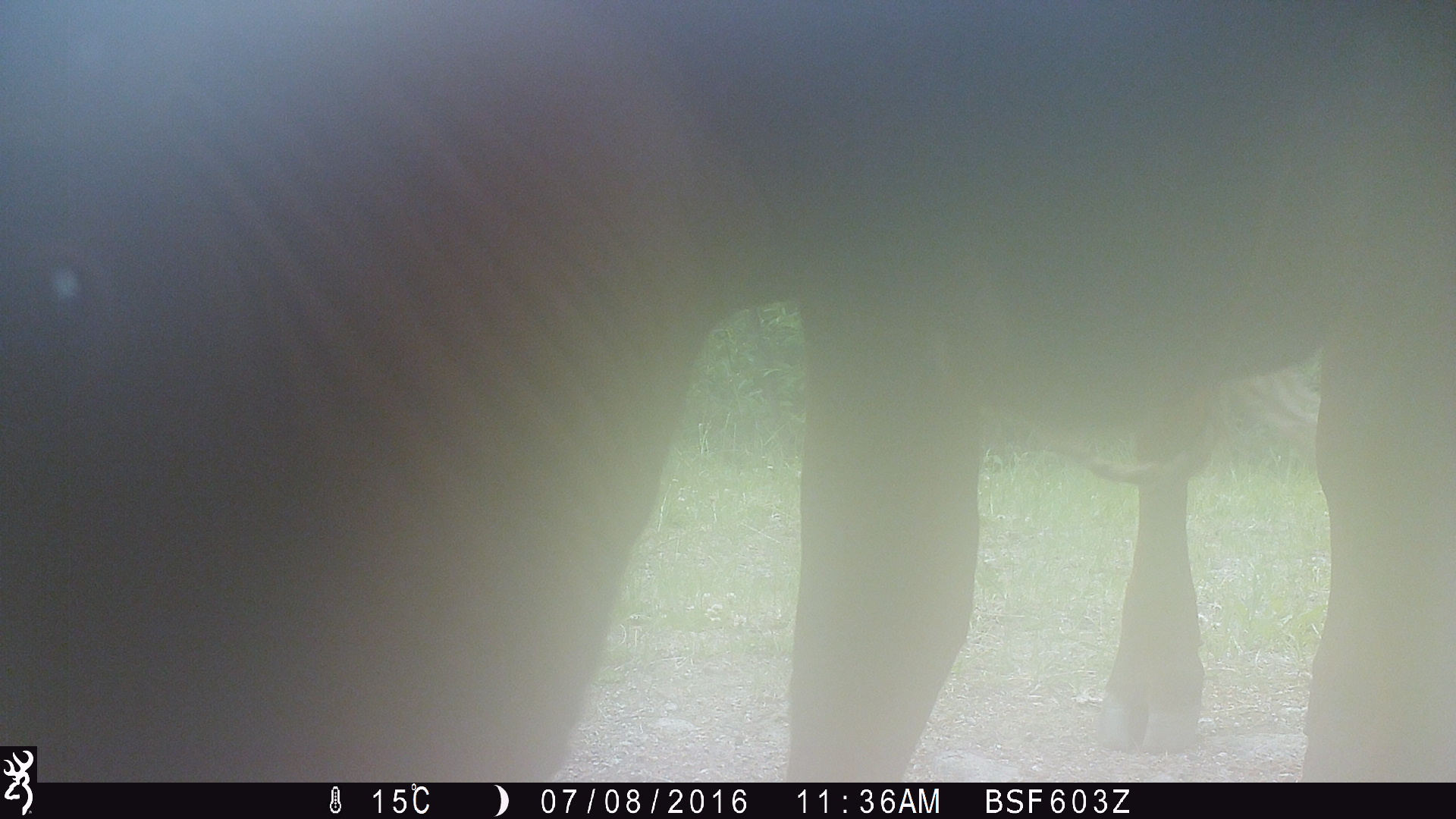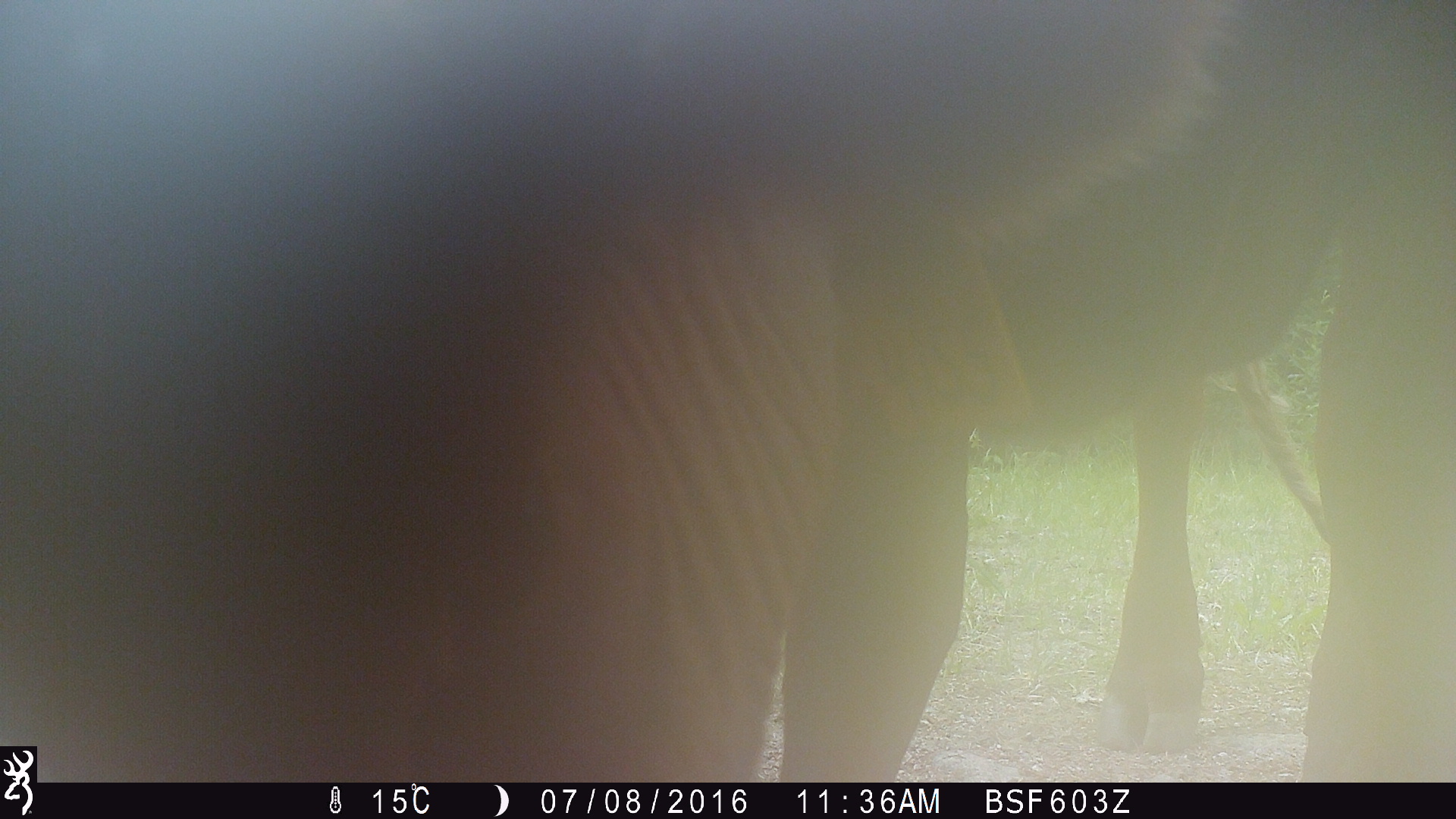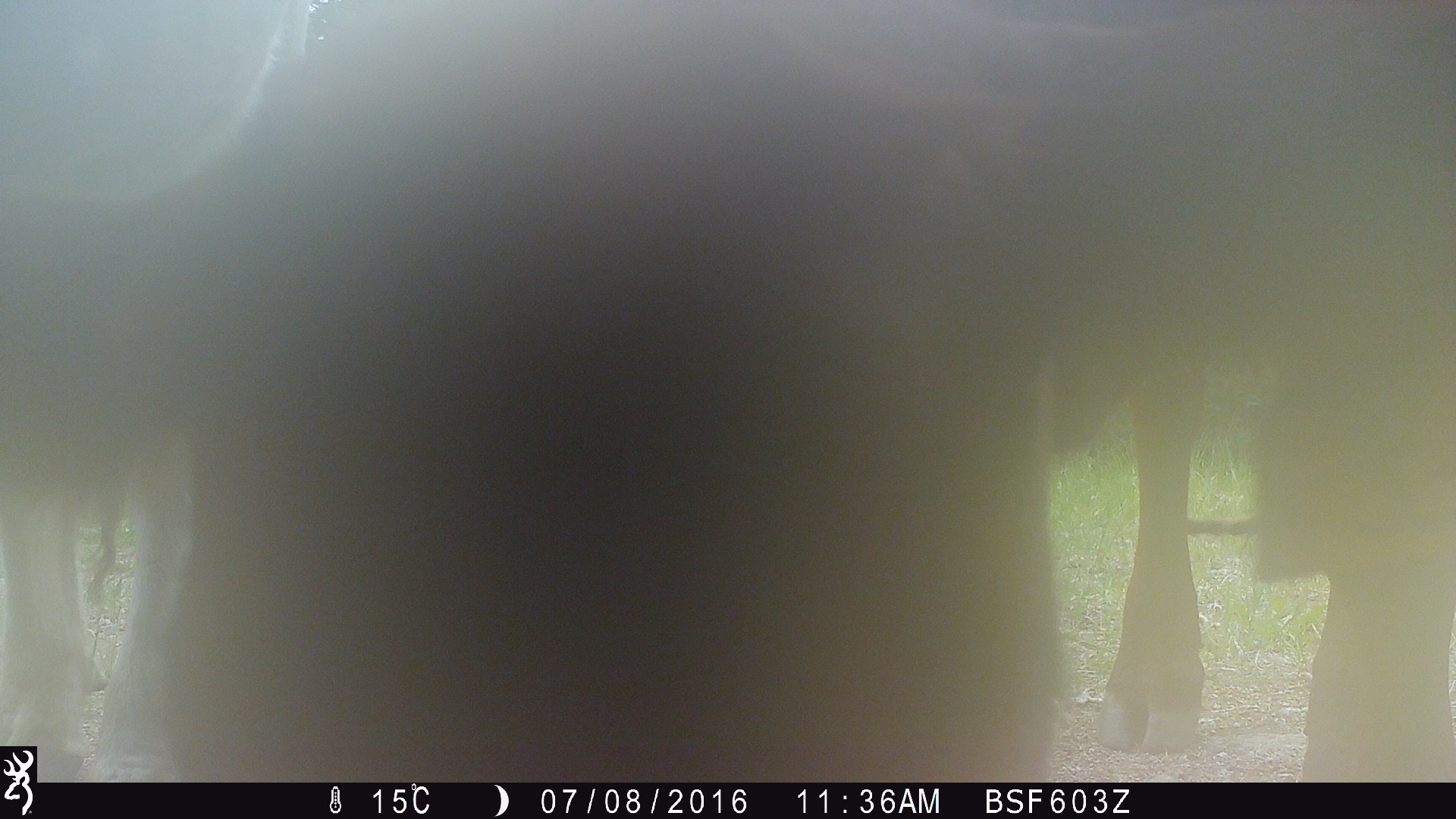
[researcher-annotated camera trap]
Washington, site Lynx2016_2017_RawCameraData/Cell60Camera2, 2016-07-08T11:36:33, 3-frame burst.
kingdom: Animalia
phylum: Chordata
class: Mammalia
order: Artiodactyla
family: Bovidae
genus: Bos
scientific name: Bos taurus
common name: domestic cattle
Domestic cattle (Bos taurus). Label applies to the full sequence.